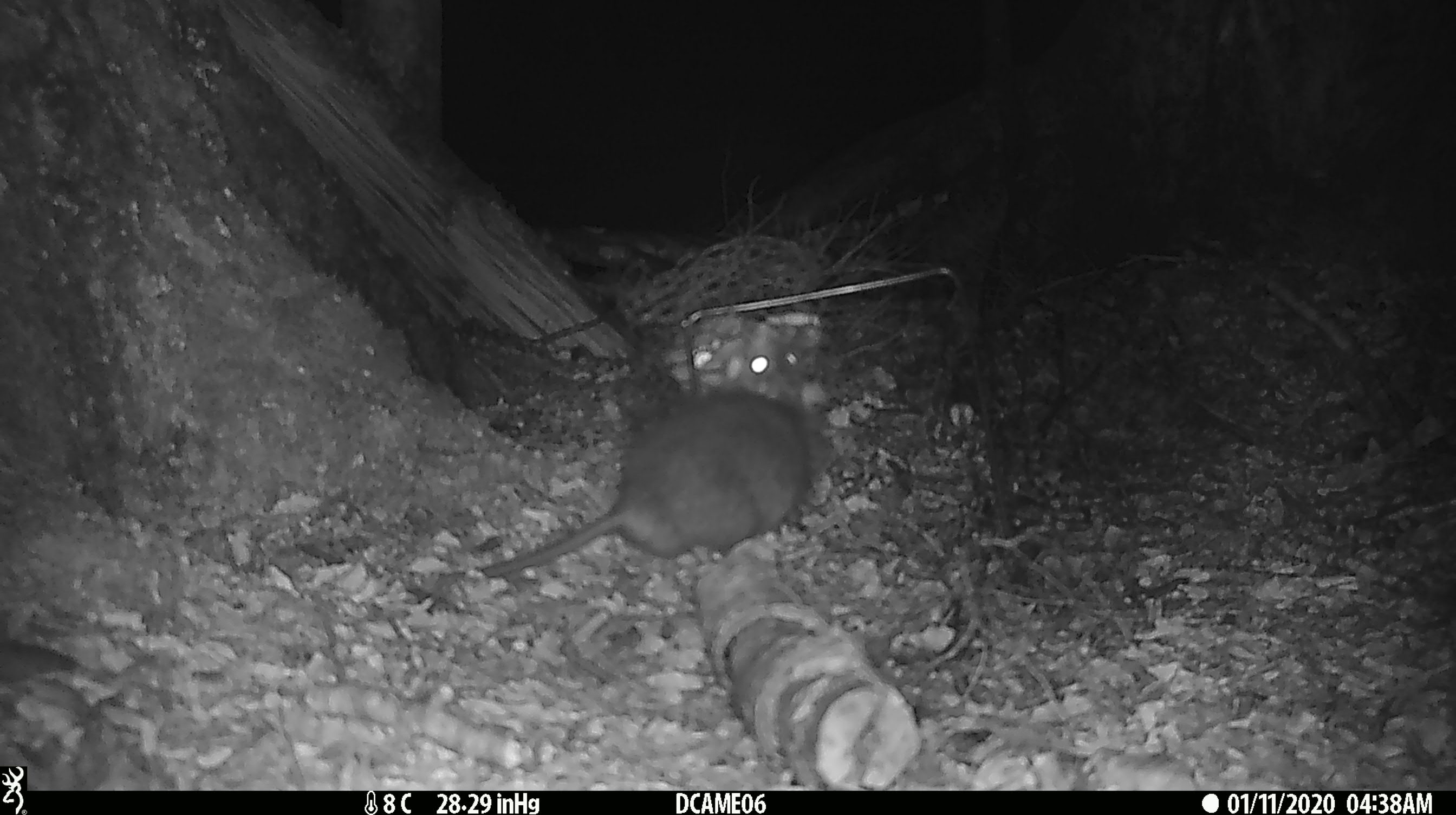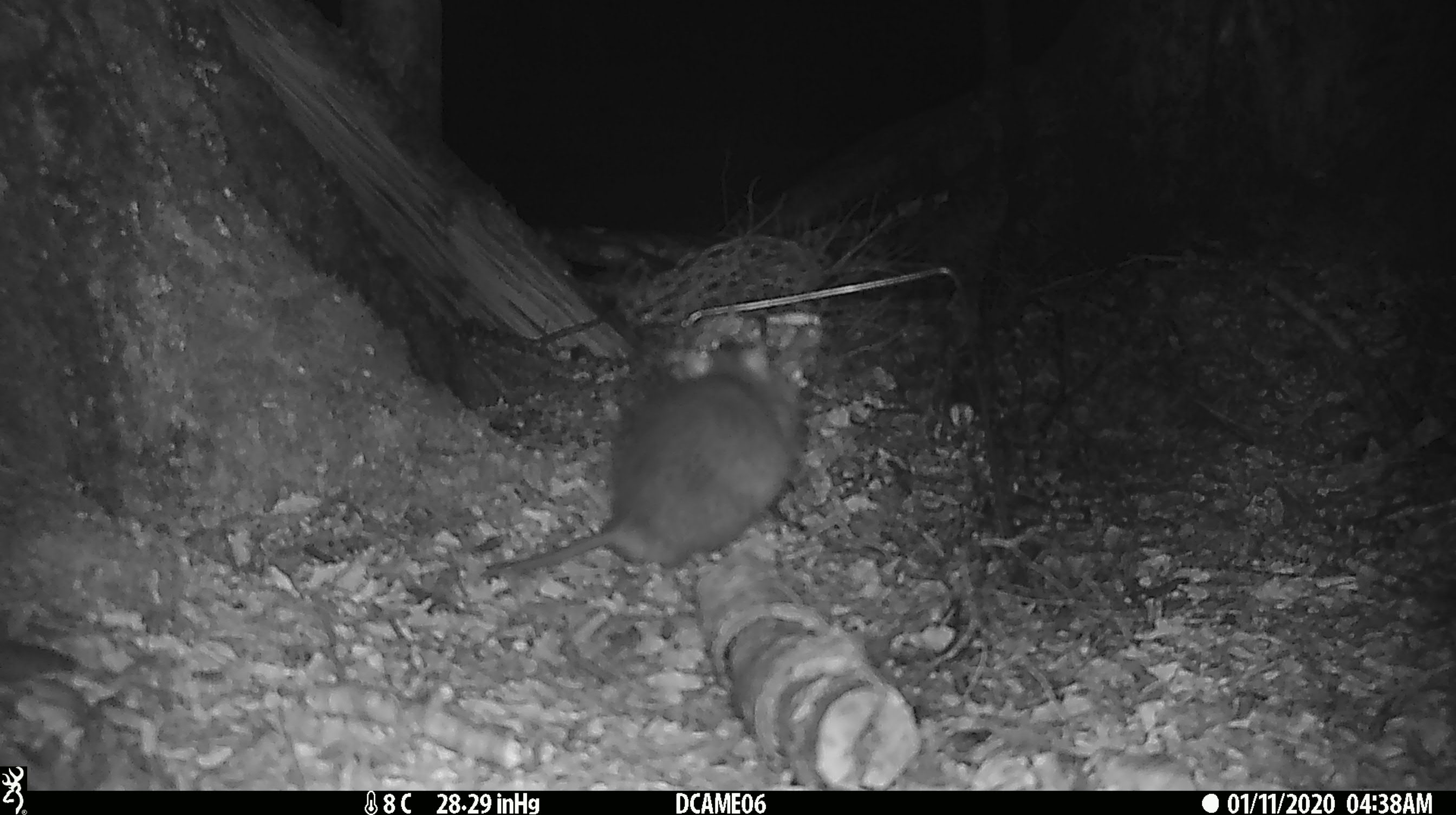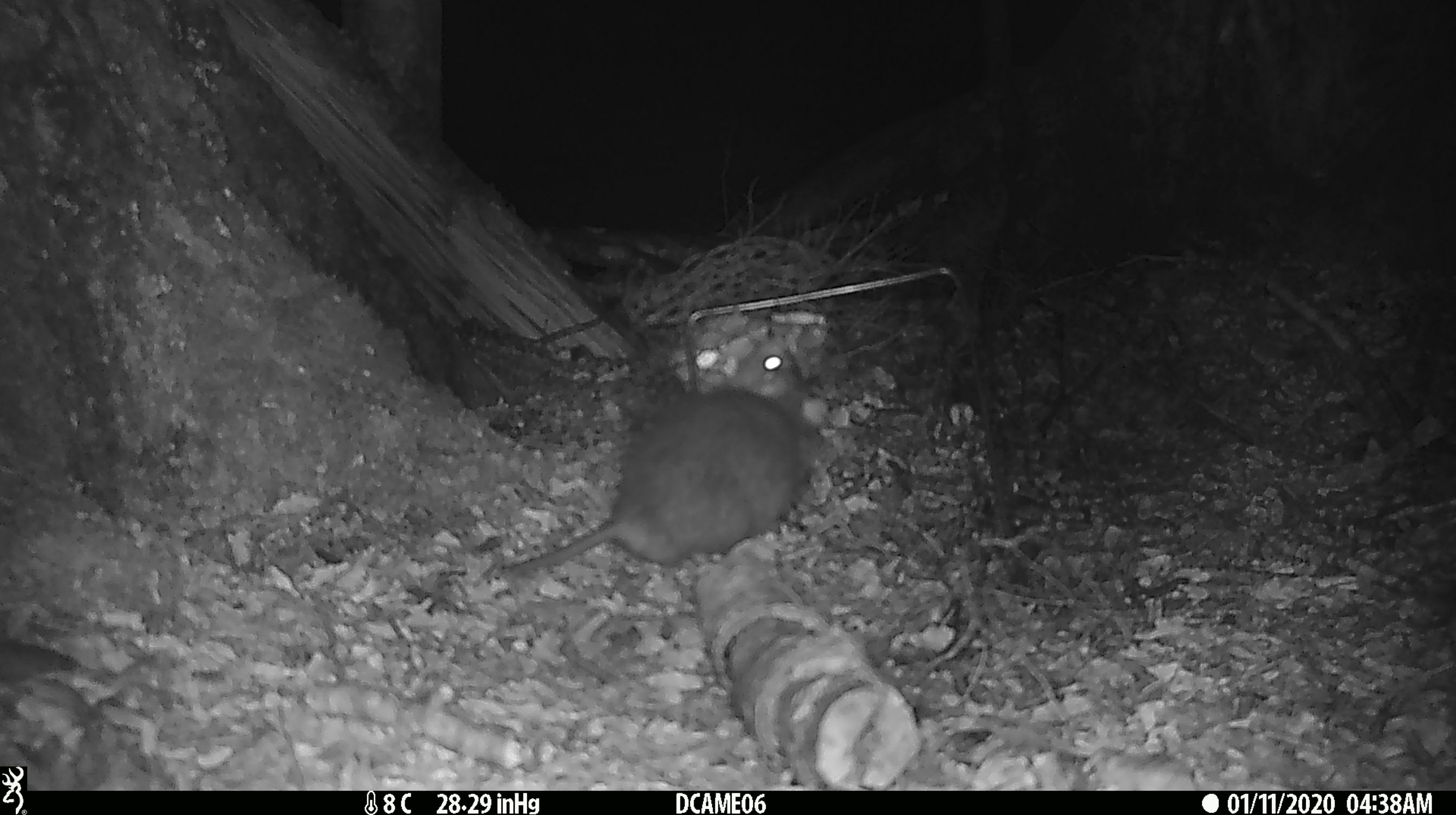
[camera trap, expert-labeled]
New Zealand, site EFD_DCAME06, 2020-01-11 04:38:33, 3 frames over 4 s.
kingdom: Animalia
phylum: Chordata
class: Mammalia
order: Rodentia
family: Muridae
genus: Rattus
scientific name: Rattus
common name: rat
Rat (Rattus).